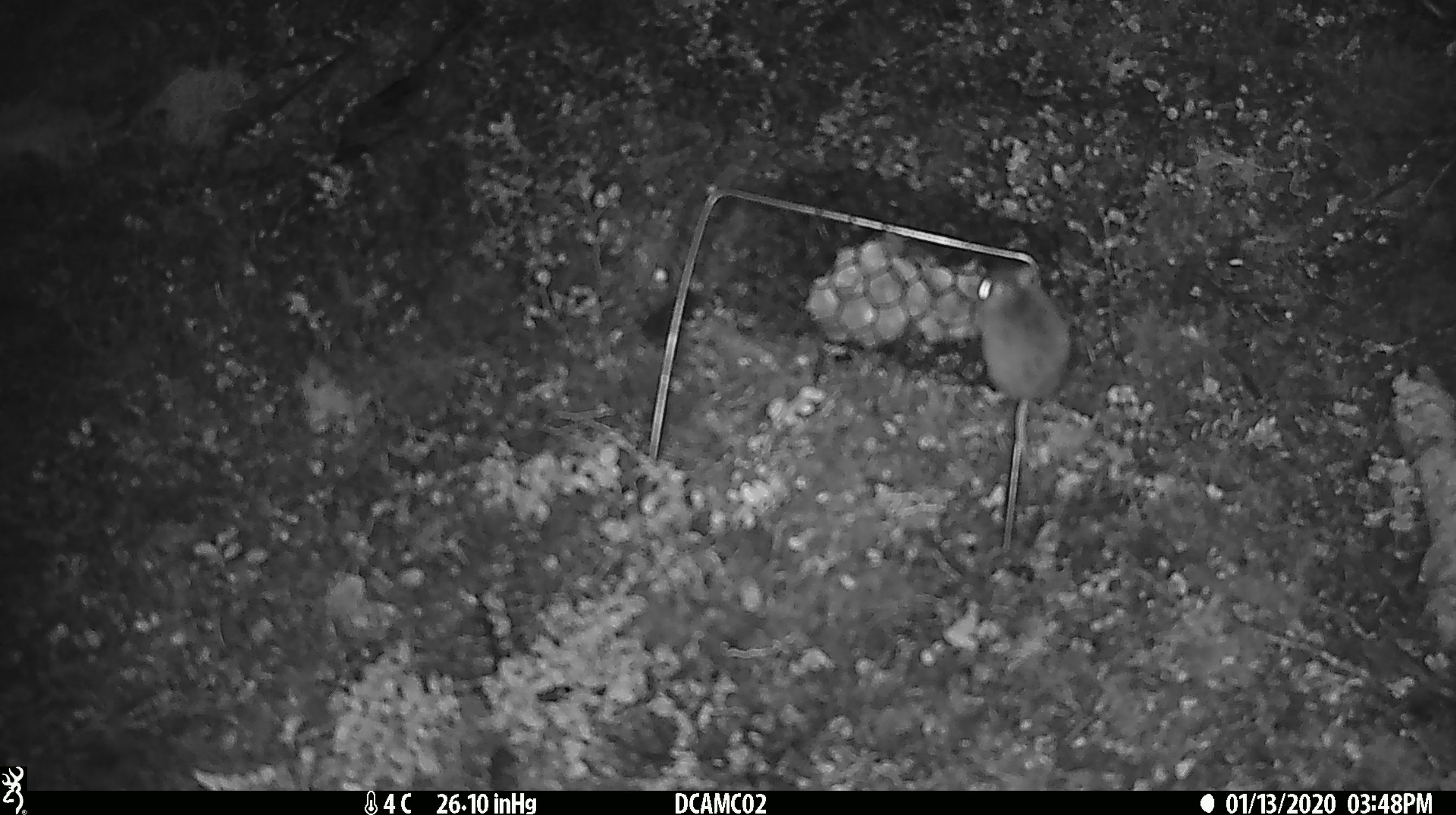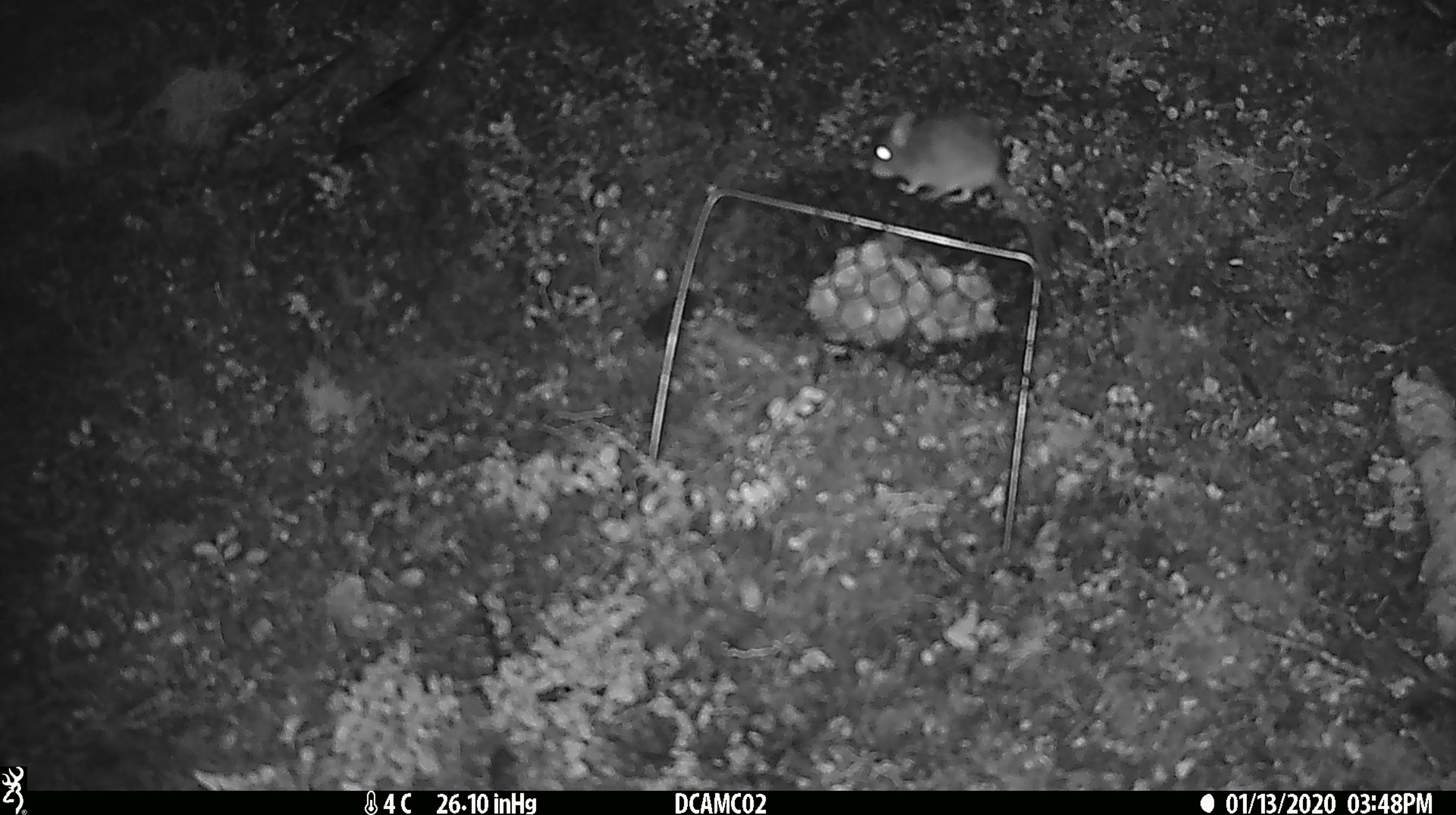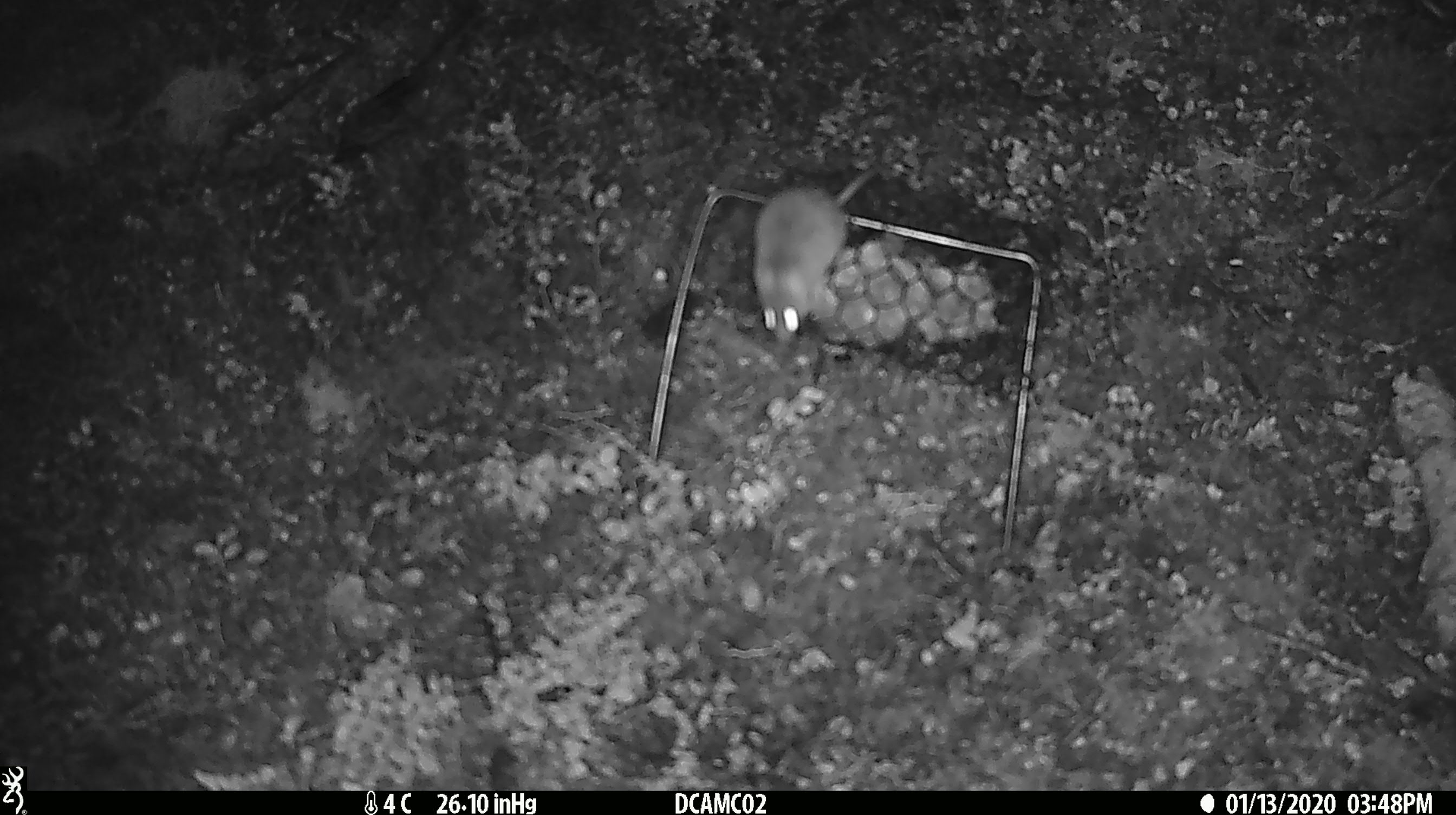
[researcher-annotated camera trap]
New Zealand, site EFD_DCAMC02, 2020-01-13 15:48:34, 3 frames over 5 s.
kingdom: Animalia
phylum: Chordata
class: Mammalia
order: Rodentia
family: Muridae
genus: Mus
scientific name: Mus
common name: mouse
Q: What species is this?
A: Mouse (Mus).